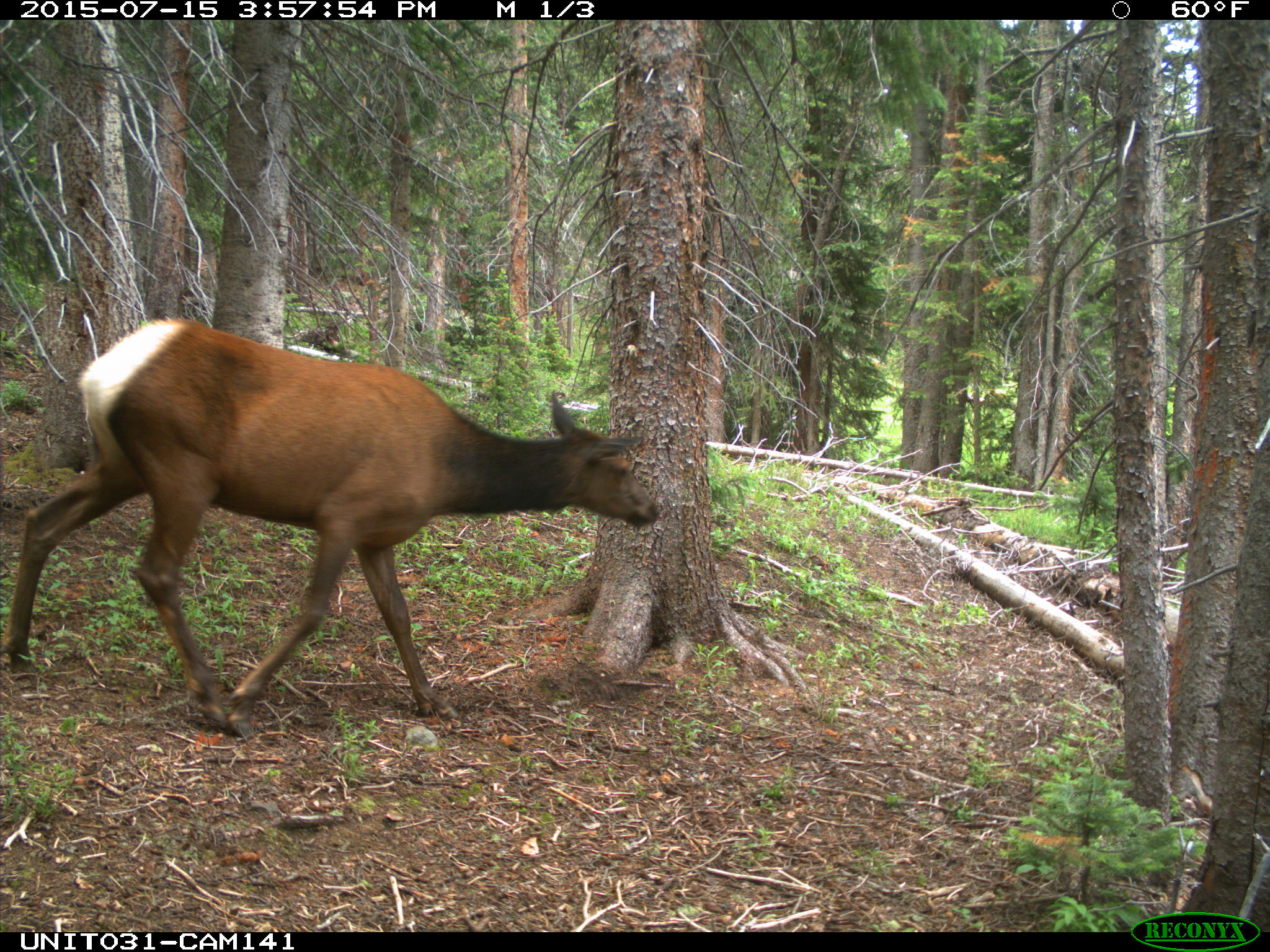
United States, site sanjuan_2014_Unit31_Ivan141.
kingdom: Animalia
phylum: Chordata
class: Mammalia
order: Artiodactyla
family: Cervidae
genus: Cervus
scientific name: Cervus elaphus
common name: red deer